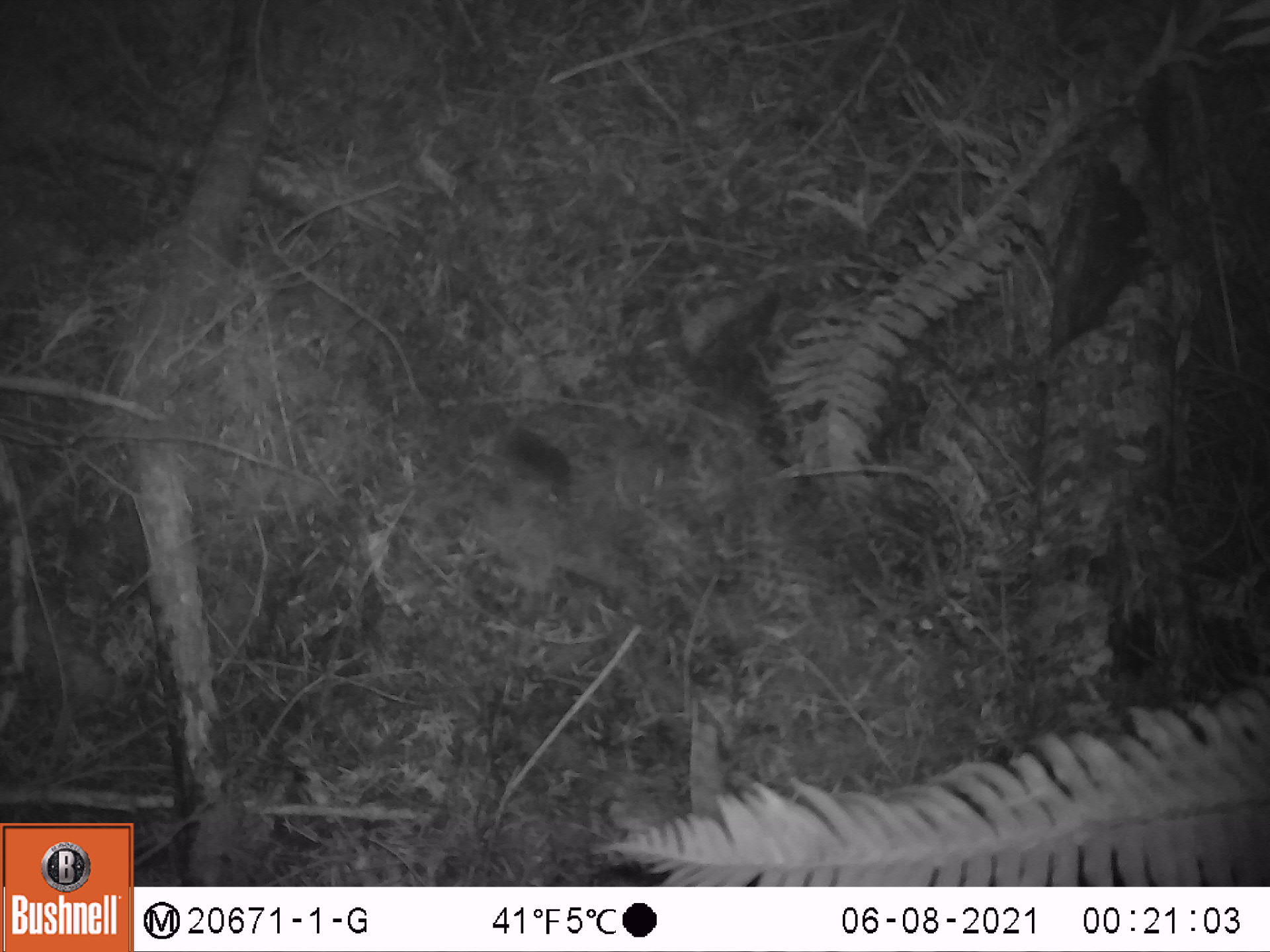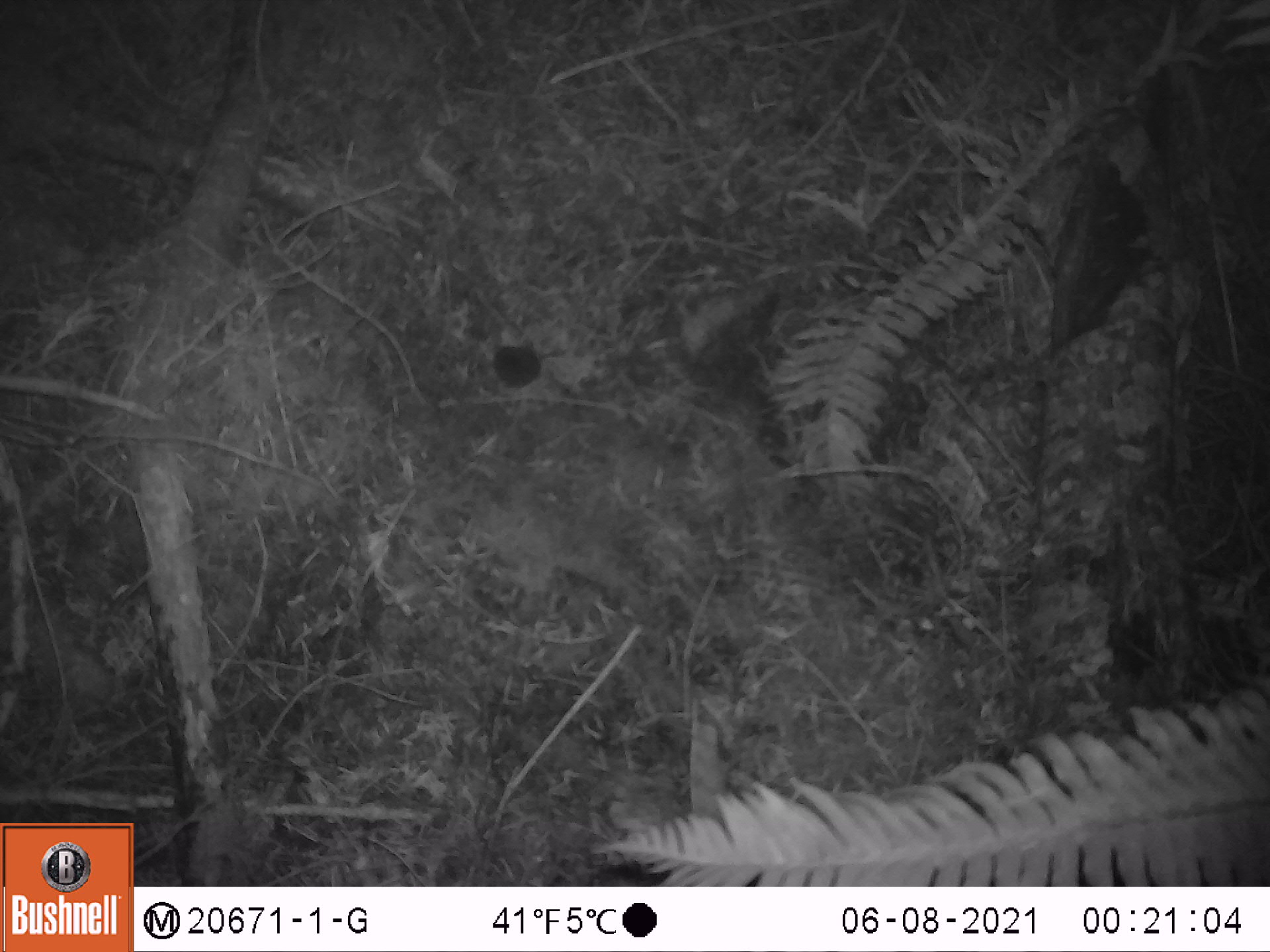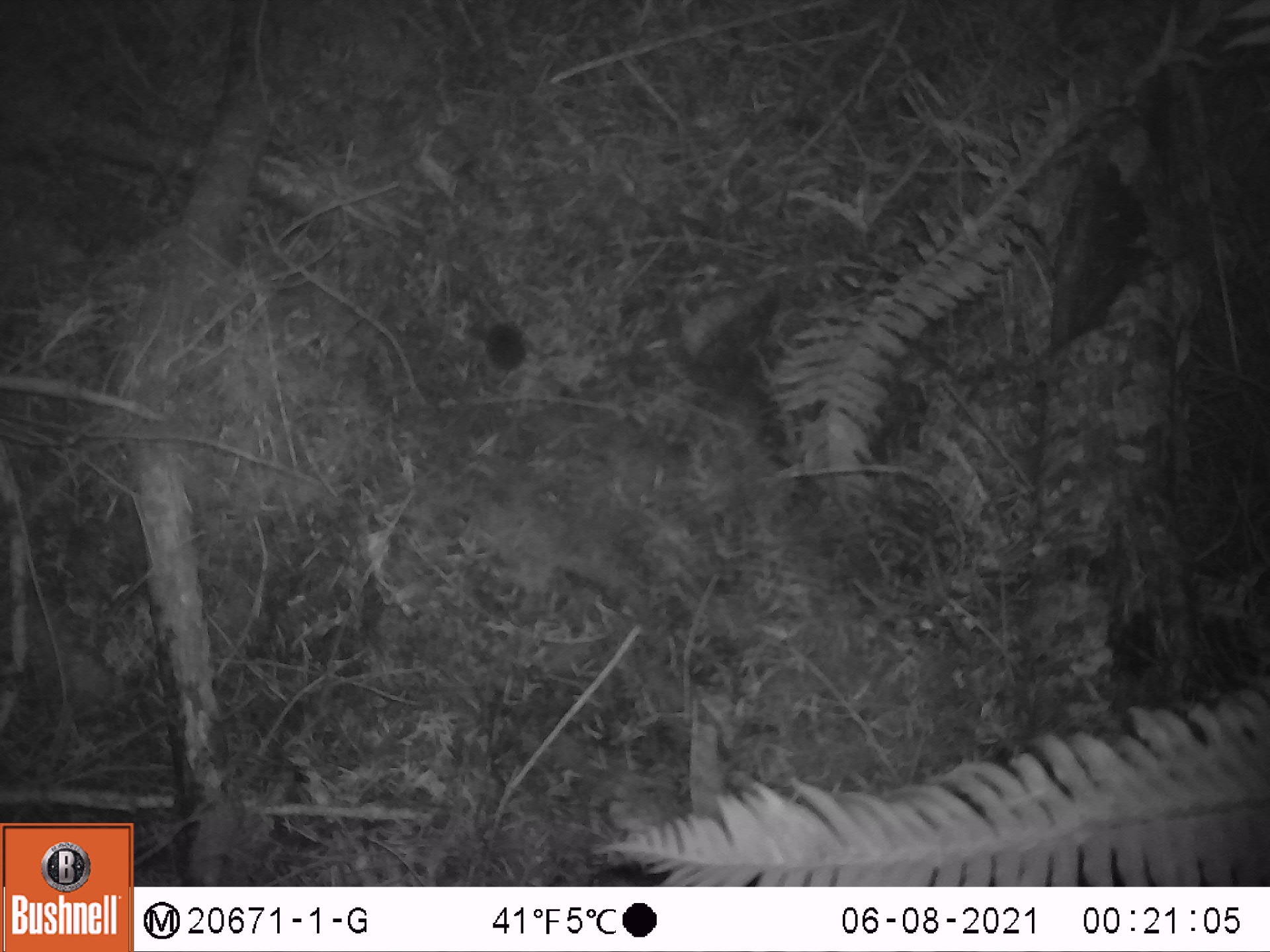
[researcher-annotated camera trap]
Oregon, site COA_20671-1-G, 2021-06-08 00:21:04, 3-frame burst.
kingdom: Animalia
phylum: Chordata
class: Mammalia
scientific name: Mammalia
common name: small mammal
Small mammal (Mammalia).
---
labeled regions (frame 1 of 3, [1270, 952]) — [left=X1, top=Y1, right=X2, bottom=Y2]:
small mammal: [left=478, top=399, right=596, bottom=514]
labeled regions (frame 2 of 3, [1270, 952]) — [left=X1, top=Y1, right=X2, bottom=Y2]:
small mammal: [left=459, top=302, right=587, bottom=421]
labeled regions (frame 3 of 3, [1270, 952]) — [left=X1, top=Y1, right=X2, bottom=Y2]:
small mammal: [left=441, top=302, right=573, bottom=404]